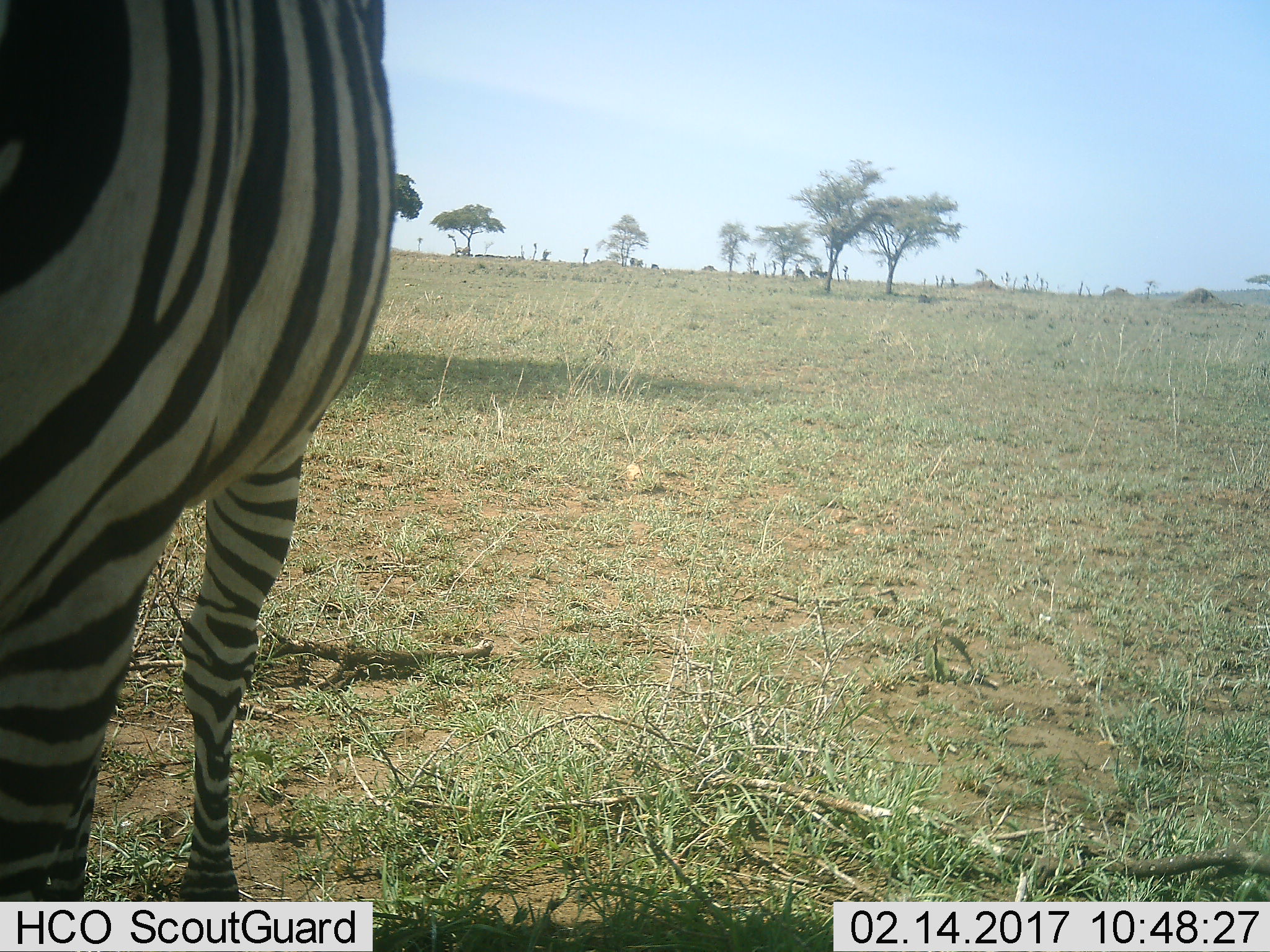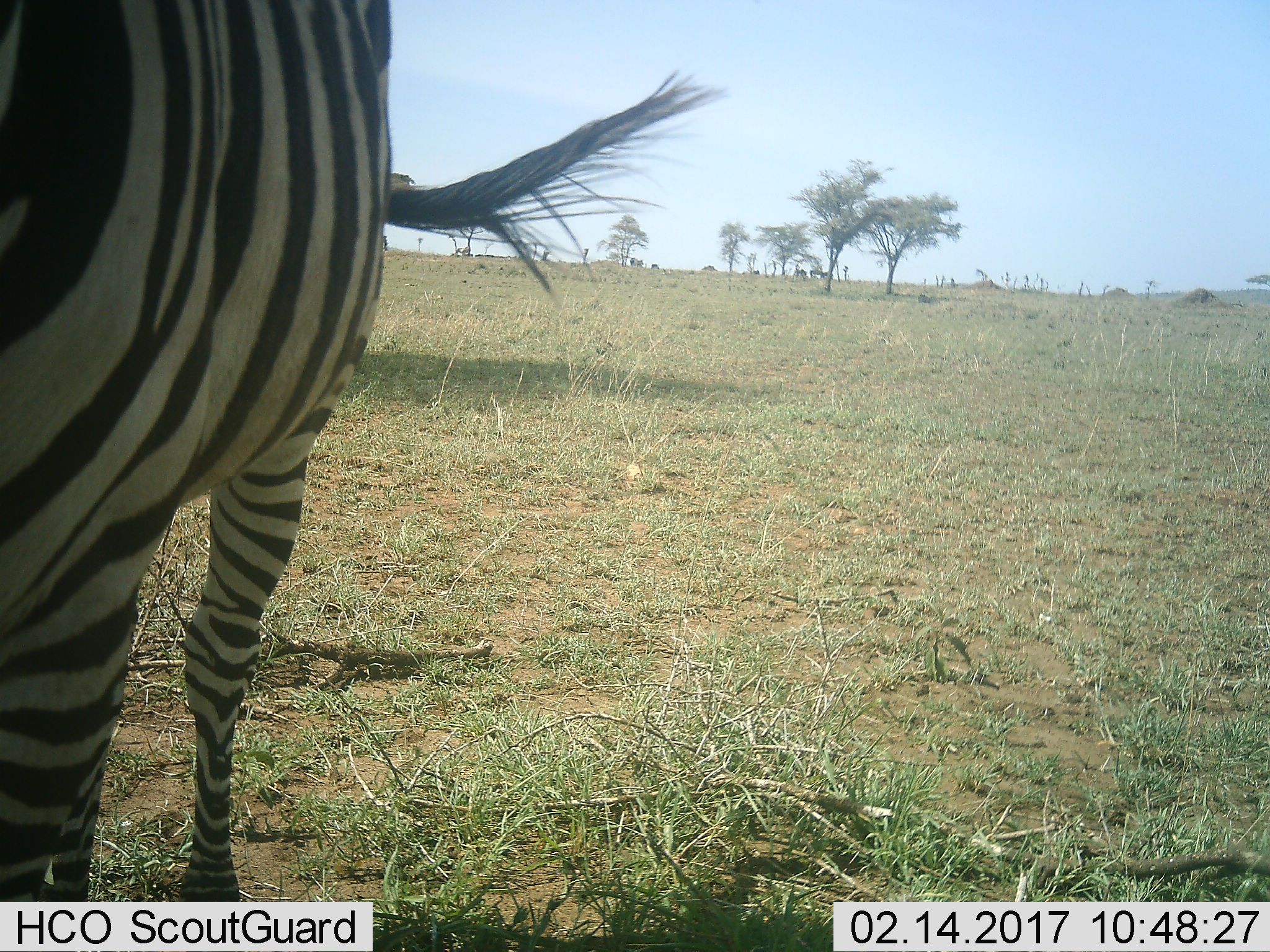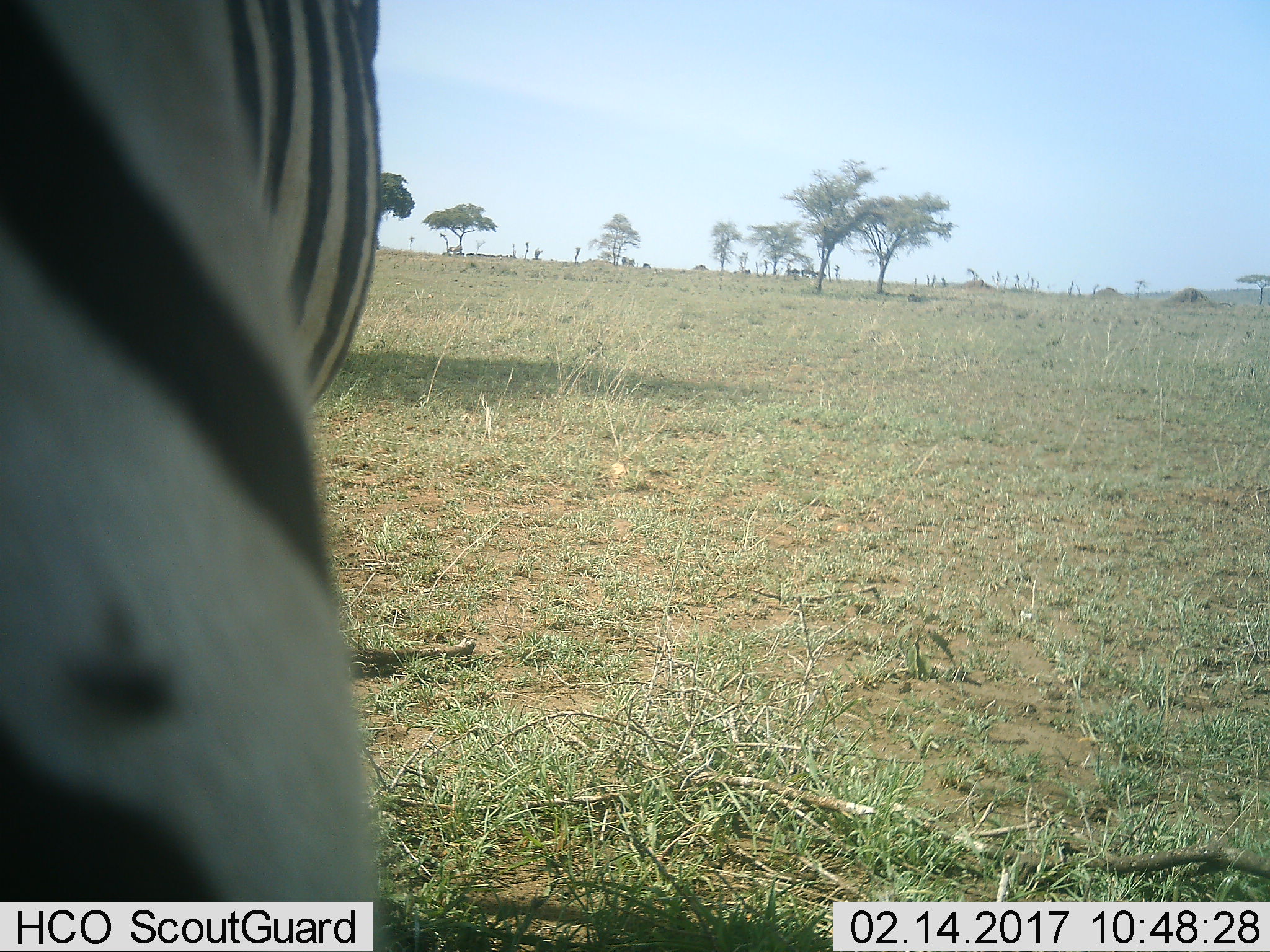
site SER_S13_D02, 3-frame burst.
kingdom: Animalia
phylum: Chordata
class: Mammalia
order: Perissodactyla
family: Equidae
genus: Equus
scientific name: Equus quagga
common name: plains zebra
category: zebraplains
Zebraplains (plains zebra) (Equus quagga), count 1. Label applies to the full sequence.